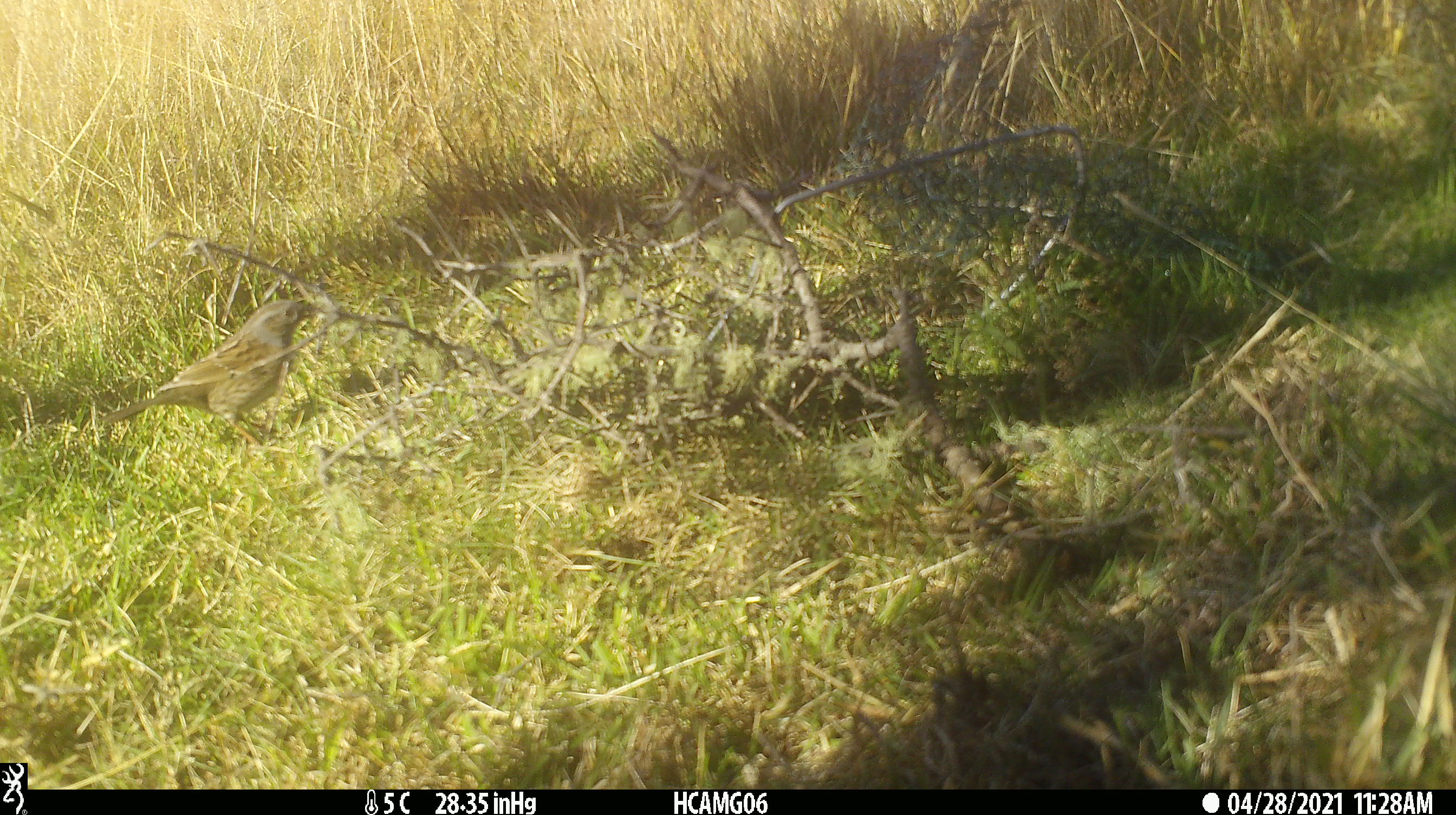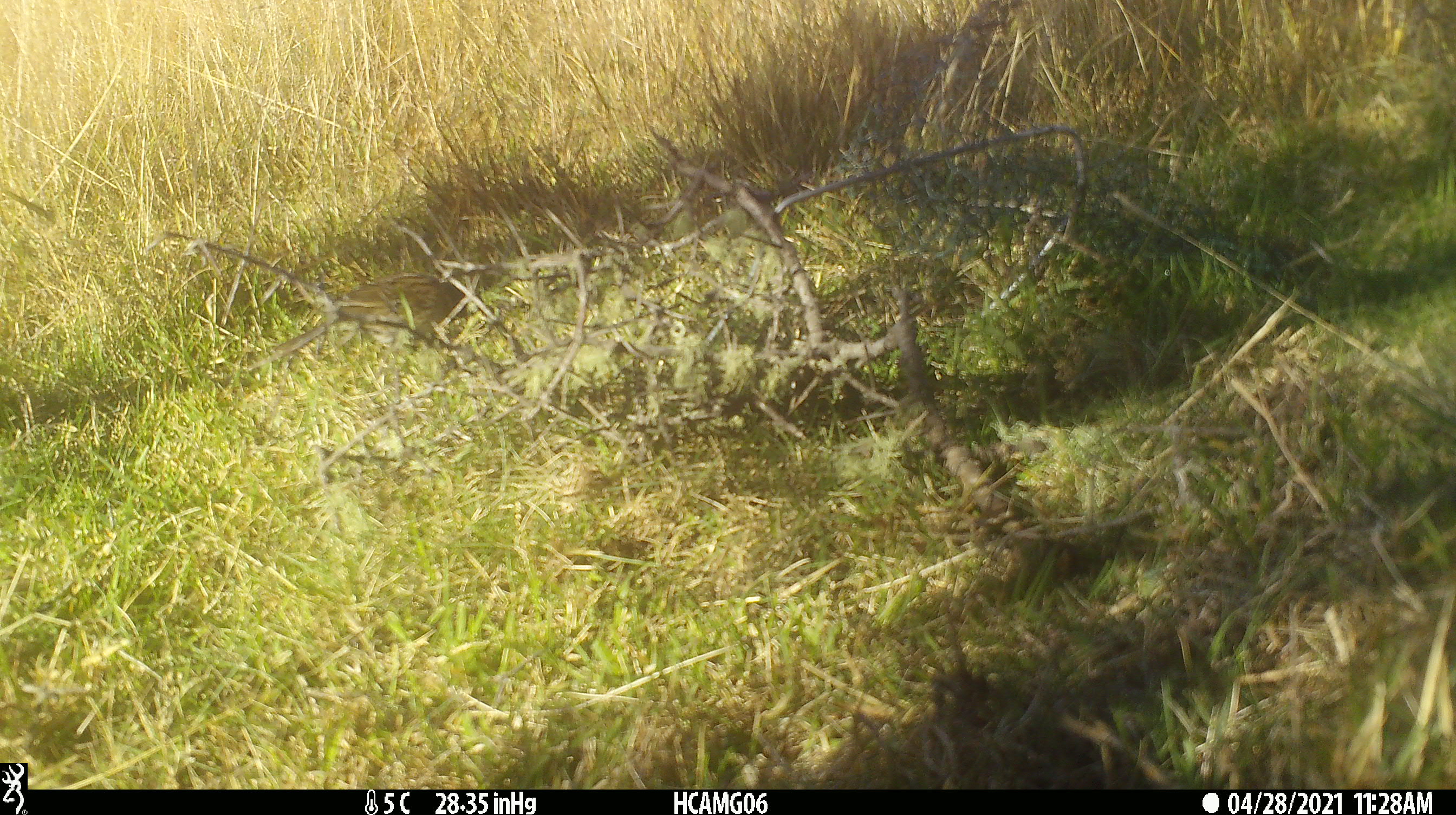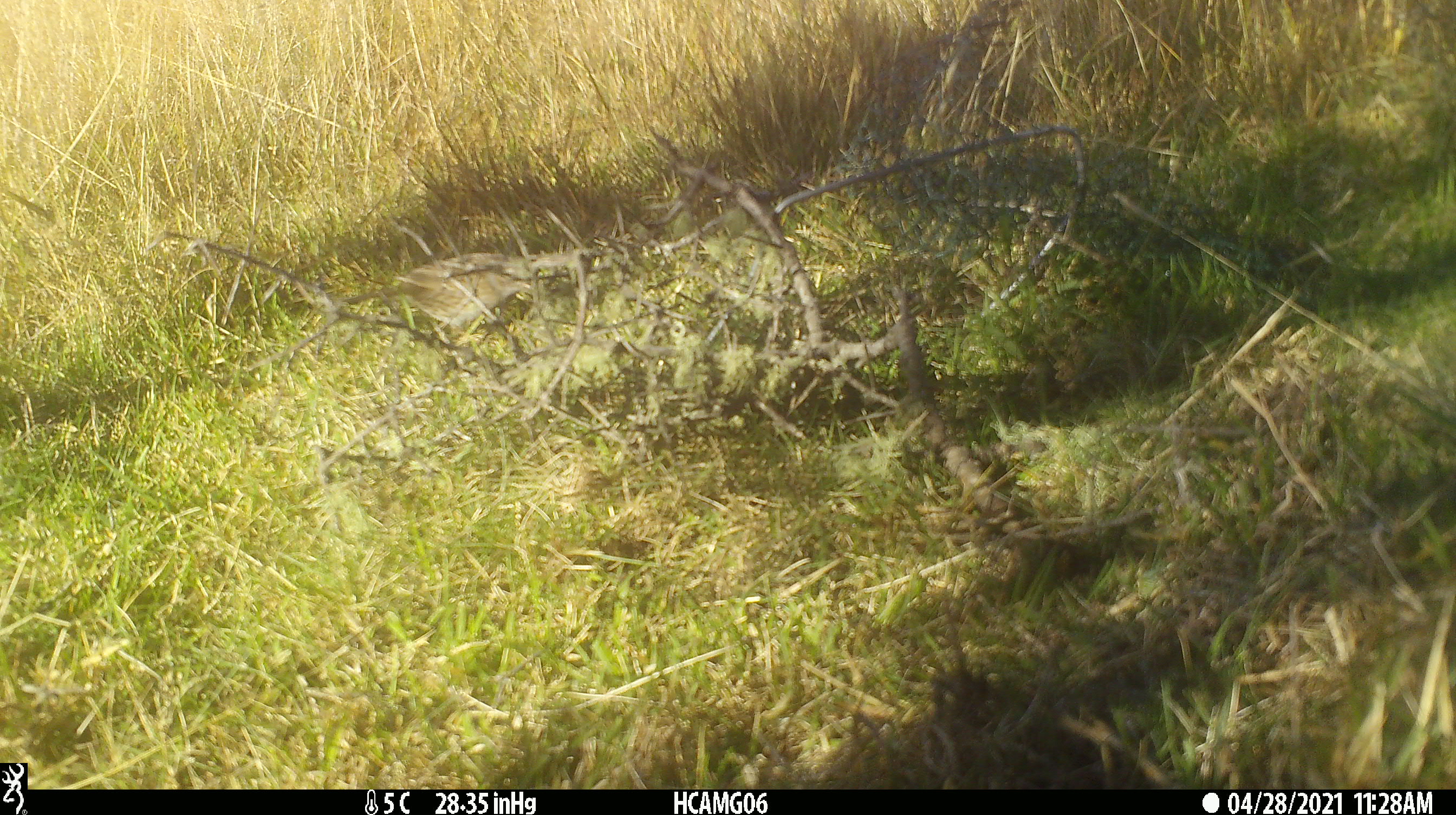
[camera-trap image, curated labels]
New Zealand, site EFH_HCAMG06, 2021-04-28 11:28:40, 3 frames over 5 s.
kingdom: Animalia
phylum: Chordata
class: Aves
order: Passeriformes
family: Prunellidae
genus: Prunella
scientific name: Prunella modularis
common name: dunnock